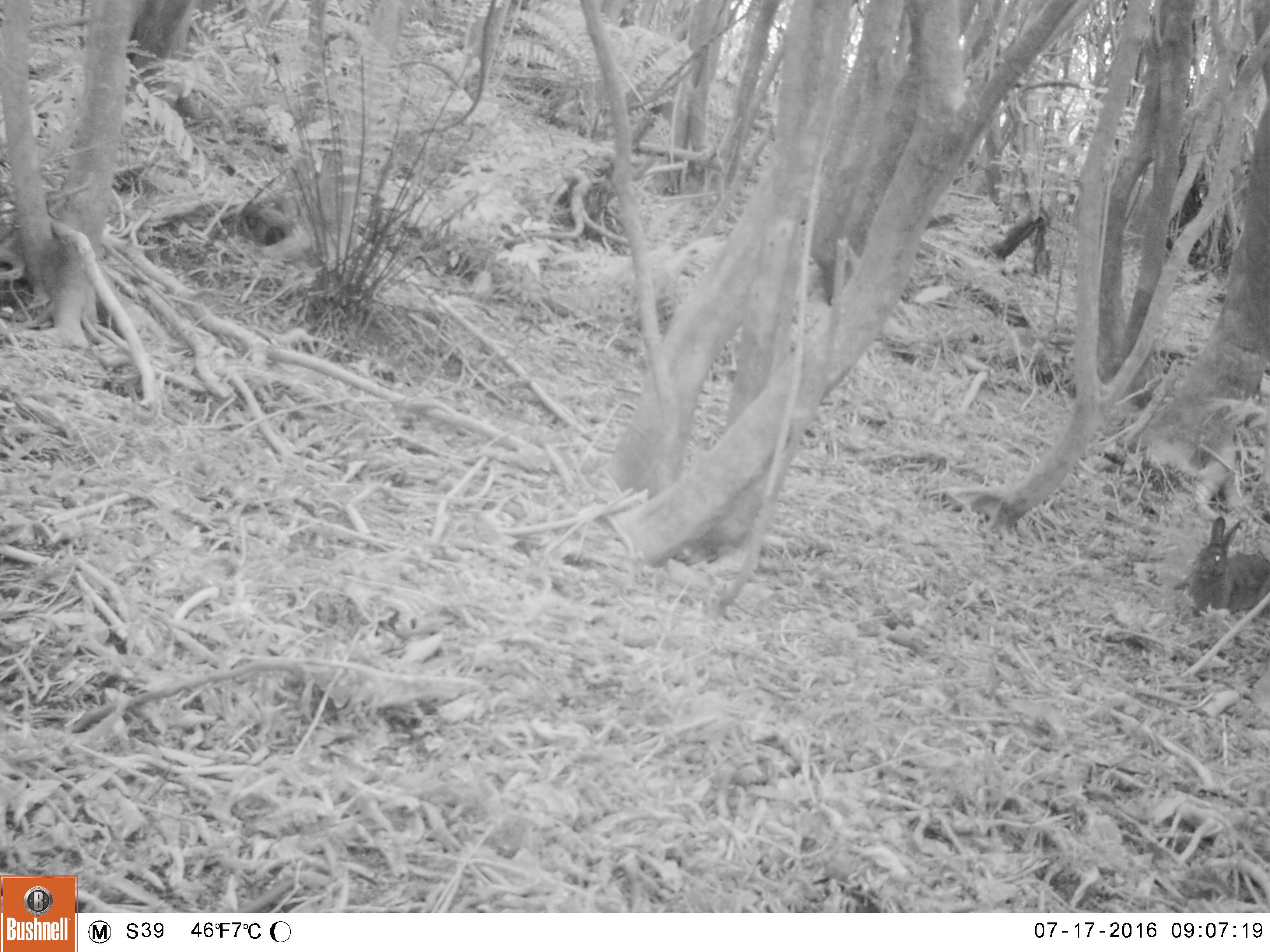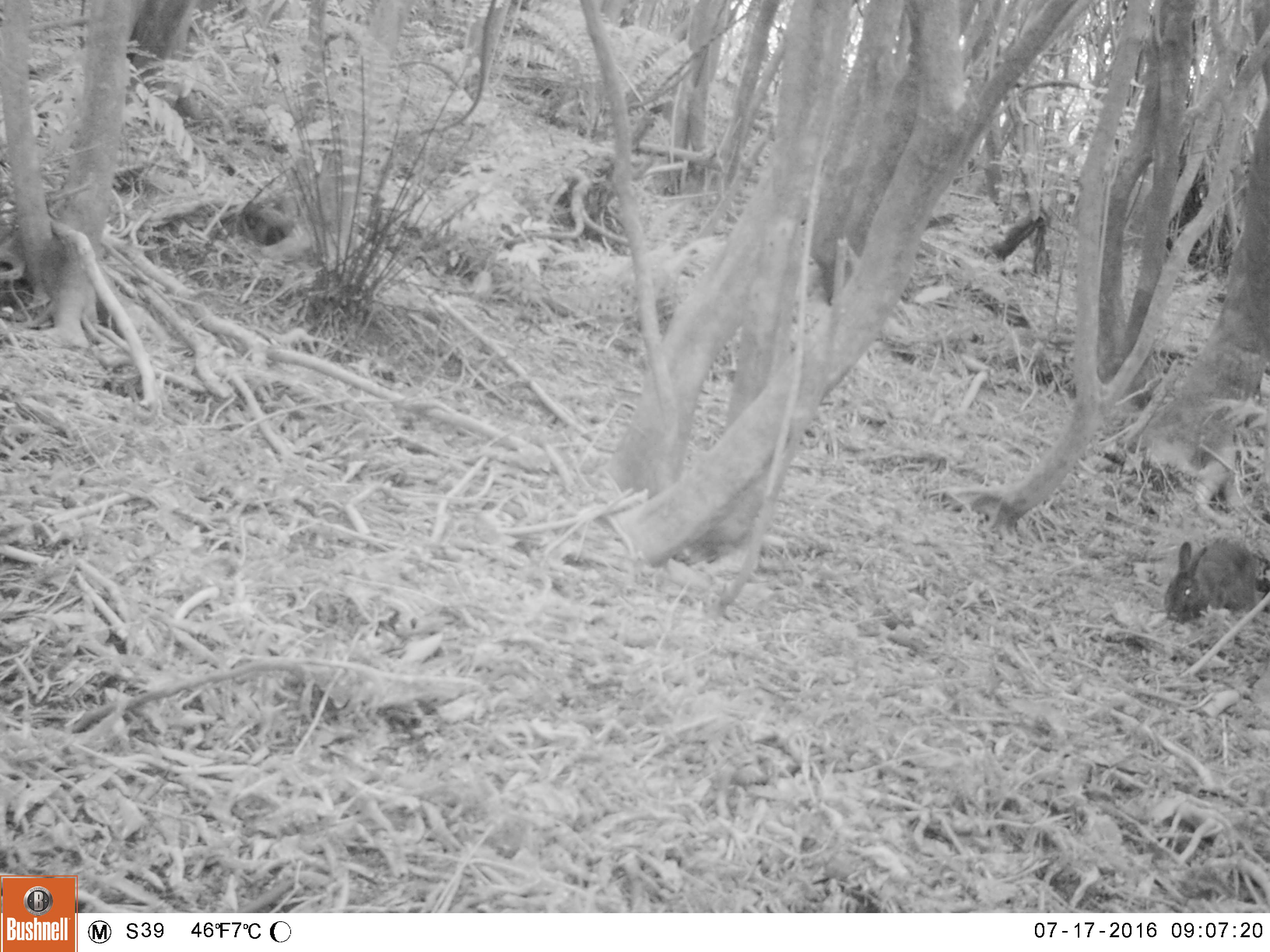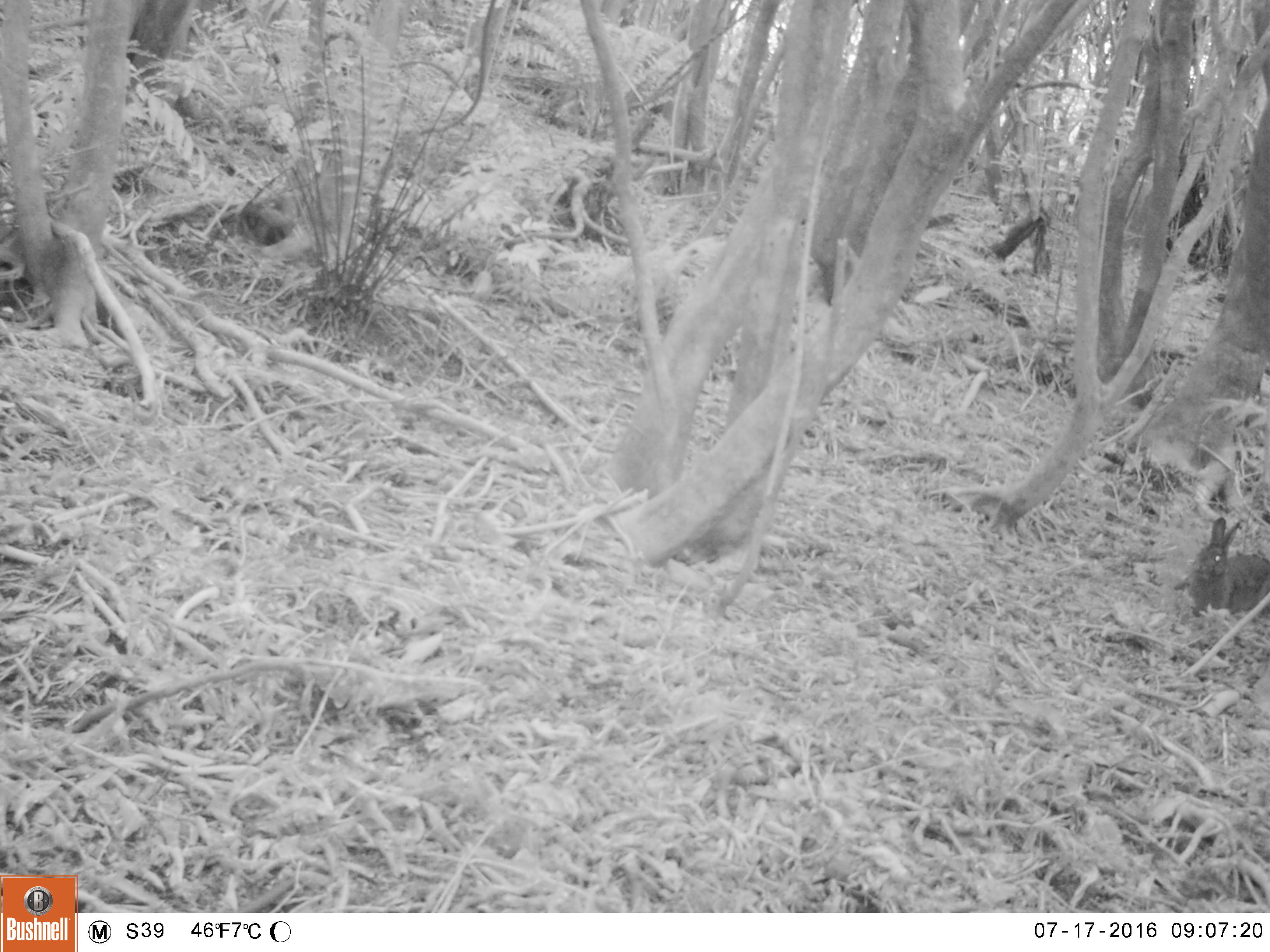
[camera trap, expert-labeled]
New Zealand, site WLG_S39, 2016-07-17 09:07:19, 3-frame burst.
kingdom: Animalia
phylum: Chordata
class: Mammalia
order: Lagomorpha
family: Leporidae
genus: Oryctolagus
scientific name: Oryctolagus cuniculus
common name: european rabbit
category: rabbit